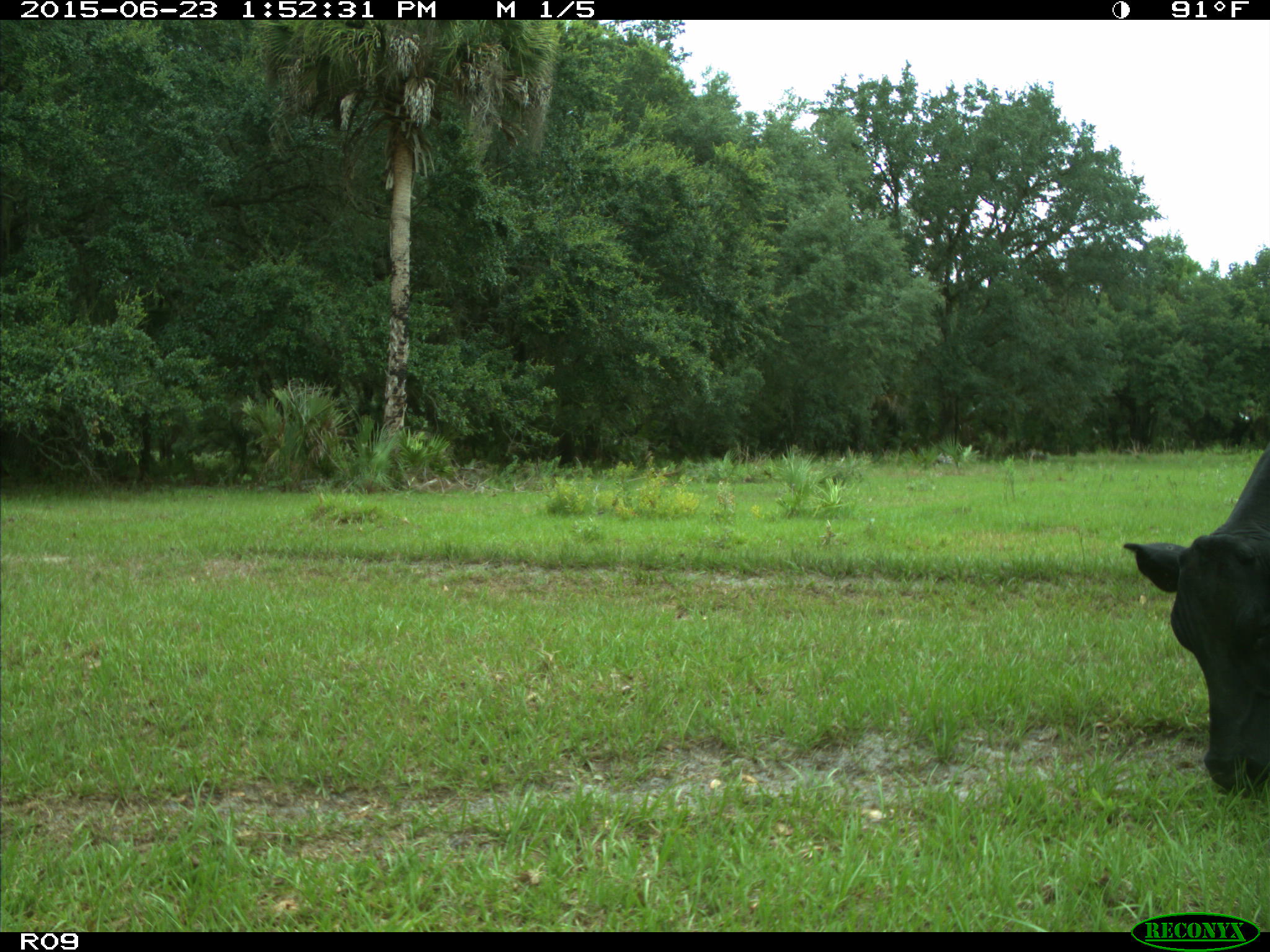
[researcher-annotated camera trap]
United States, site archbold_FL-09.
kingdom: Animalia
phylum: Chordata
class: Mammalia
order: Artiodactyla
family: Bovidae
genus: Bos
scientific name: Bos taurus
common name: domestic cow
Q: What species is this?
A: Bos taurus (domestic cow).